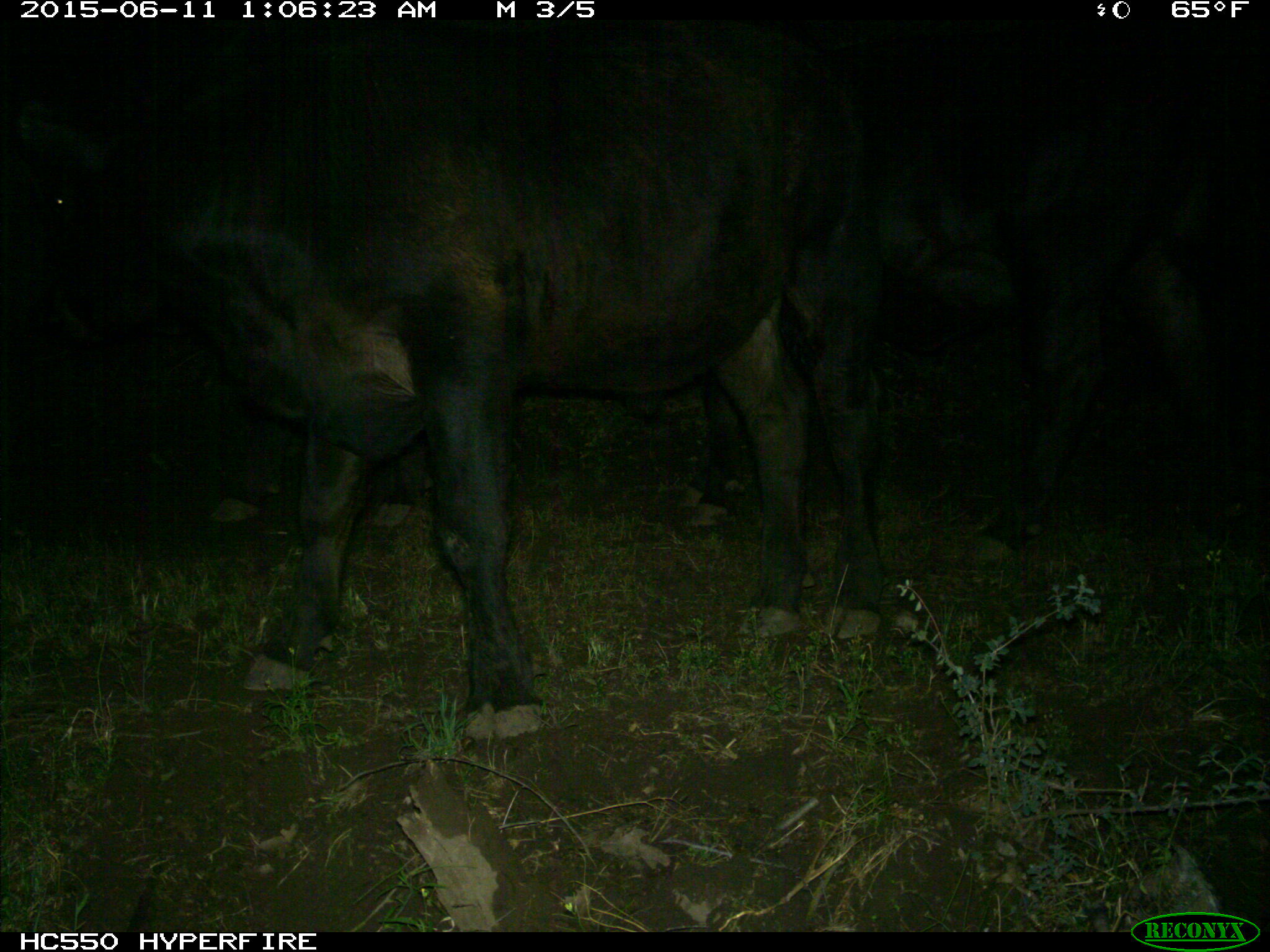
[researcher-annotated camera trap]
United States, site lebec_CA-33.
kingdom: Animalia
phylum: Chordata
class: Mammalia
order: Artiodactyla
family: Bovidae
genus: Bos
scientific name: Bos taurus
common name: domestic cow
Bos taurus (domestic cow).